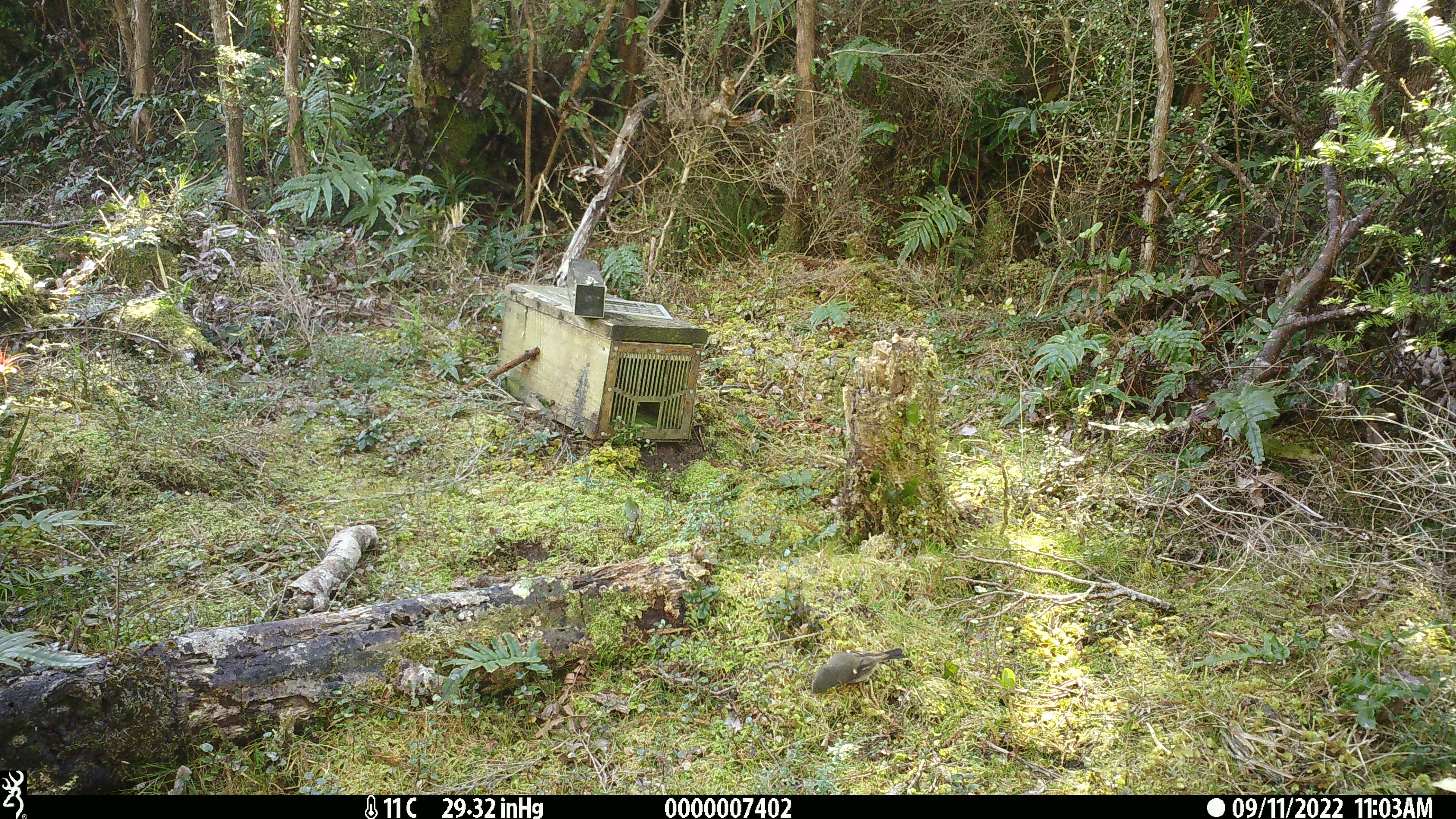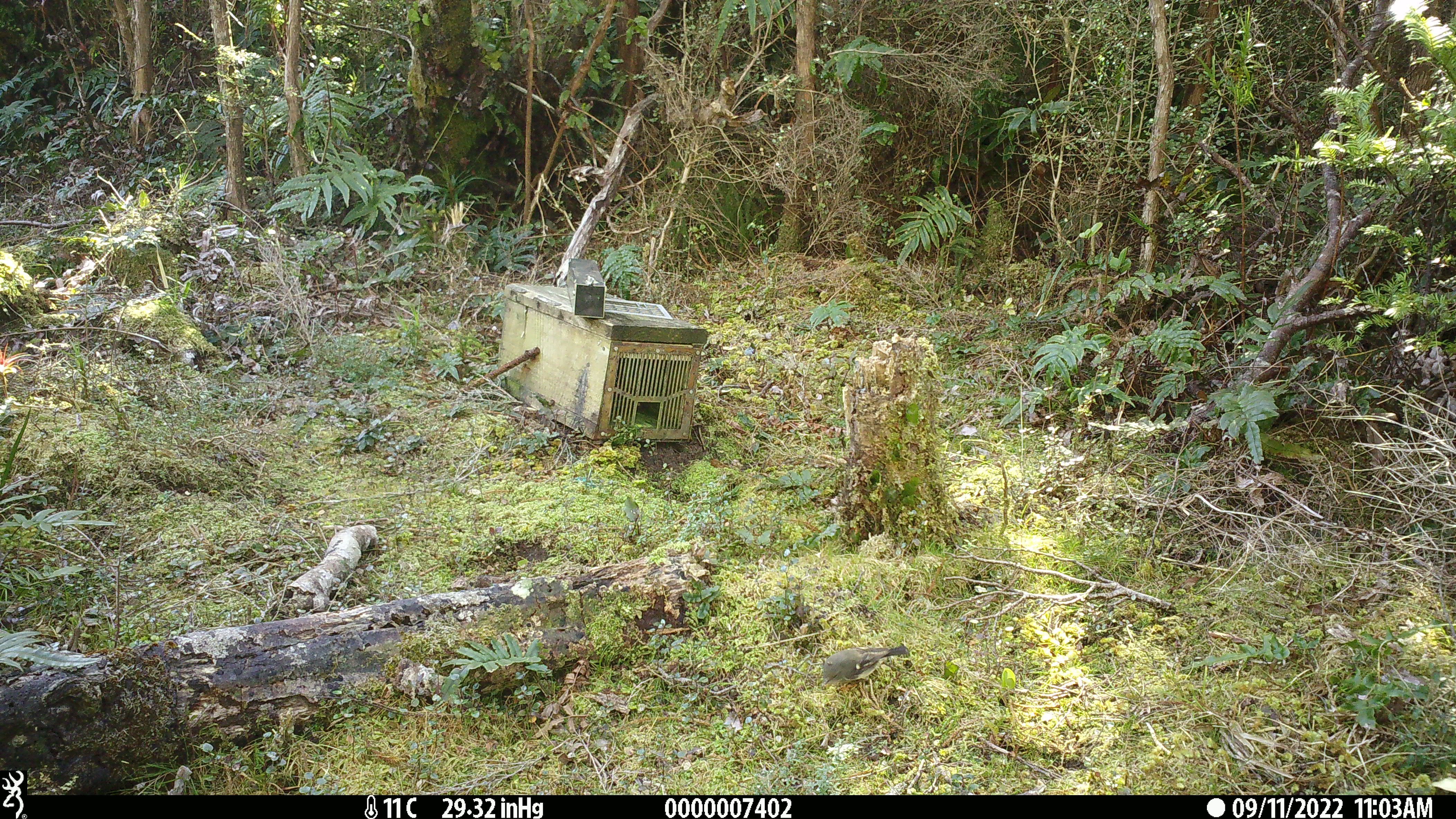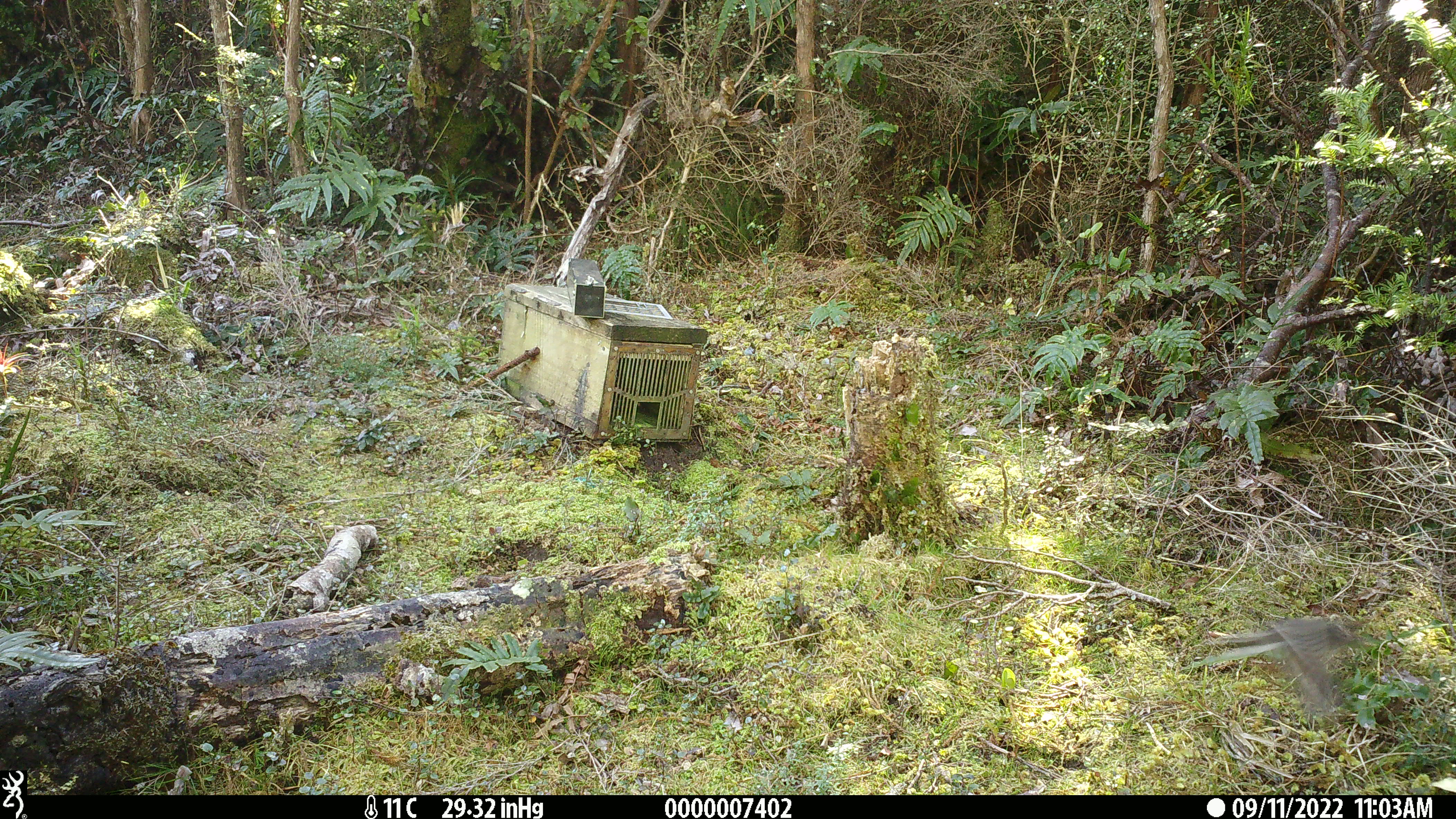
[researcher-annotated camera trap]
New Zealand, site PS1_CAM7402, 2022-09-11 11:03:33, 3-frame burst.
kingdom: Animalia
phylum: Chordata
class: Aves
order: Passeriformes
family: Petroicidae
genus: Petroica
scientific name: Petroica macrocephala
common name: tomtit